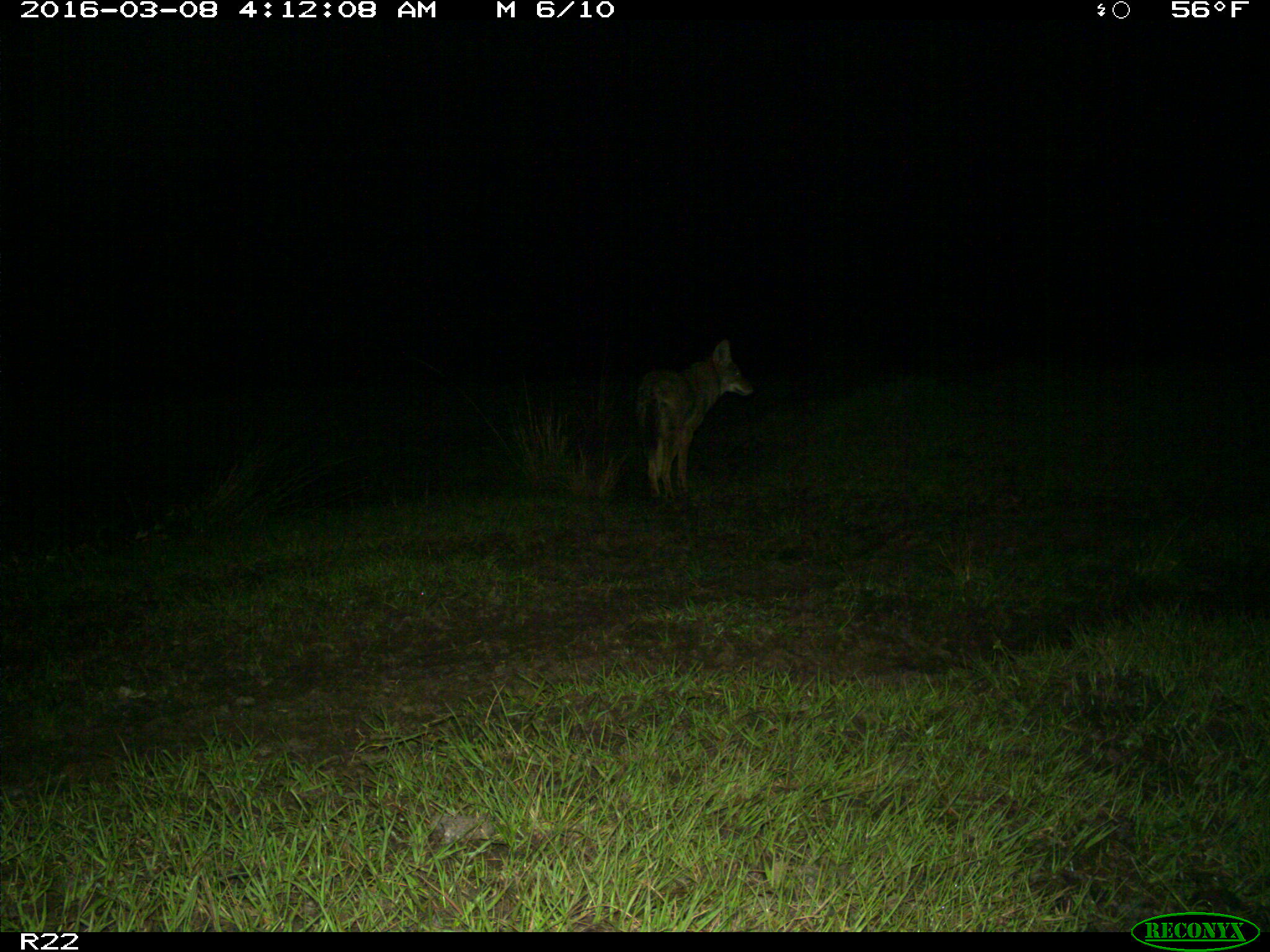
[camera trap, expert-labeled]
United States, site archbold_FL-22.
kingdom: Animalia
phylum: Chordata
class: Mammalia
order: Carnivora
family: Canidae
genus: Canis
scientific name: Canis latrans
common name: coyote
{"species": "Canis latrans (coyote)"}